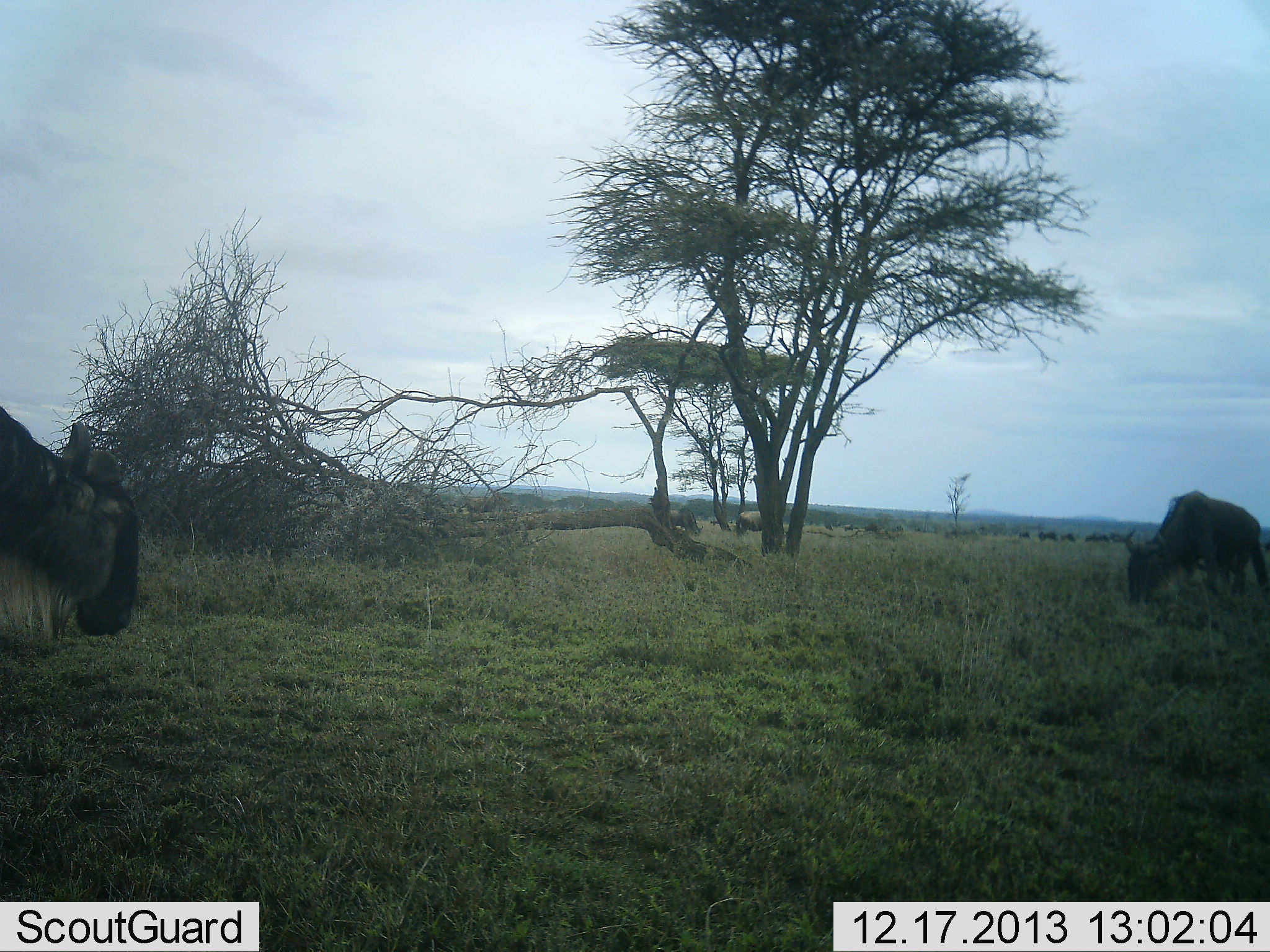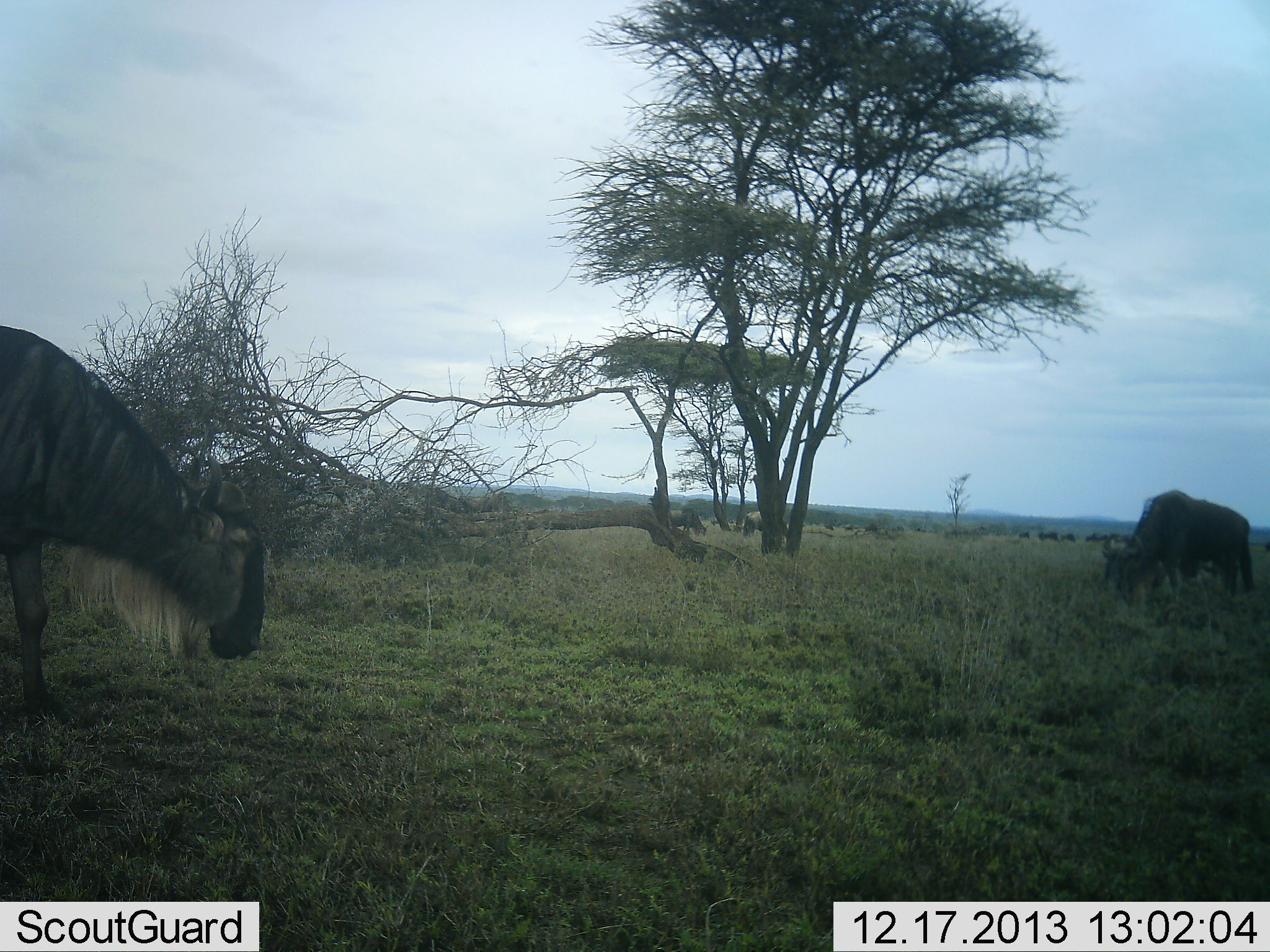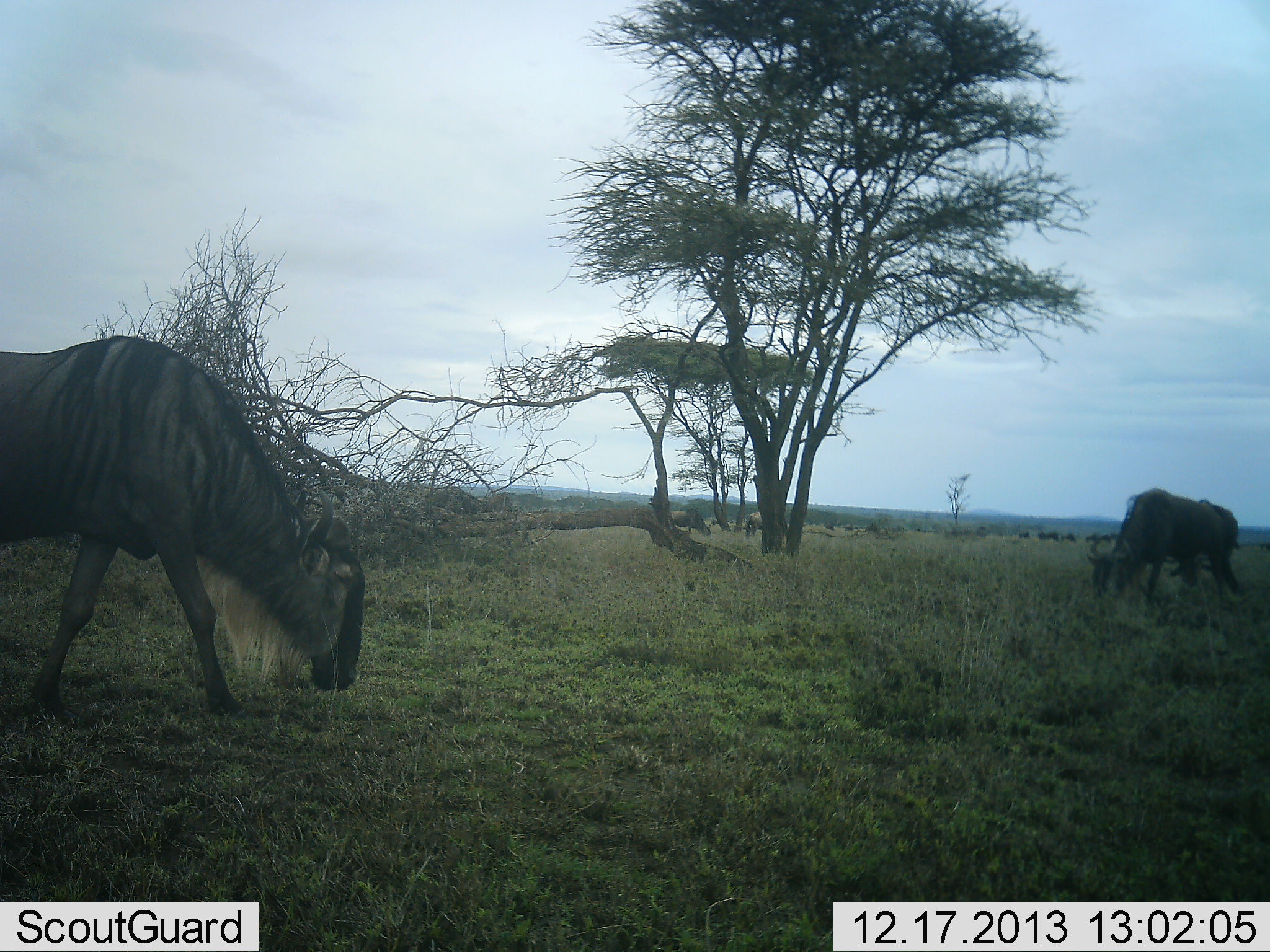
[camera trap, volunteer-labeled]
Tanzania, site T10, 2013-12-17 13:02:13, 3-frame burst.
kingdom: Animalia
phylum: Chordata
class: Mammalia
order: Artiodactyla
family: Bovidae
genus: Connochaetes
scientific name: Connochaetes taurinus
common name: blue wildebeest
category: wildebeest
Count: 11-50.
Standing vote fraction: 40%.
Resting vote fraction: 10%.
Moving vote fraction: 70%.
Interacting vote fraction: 0%.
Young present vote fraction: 0%.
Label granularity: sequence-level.